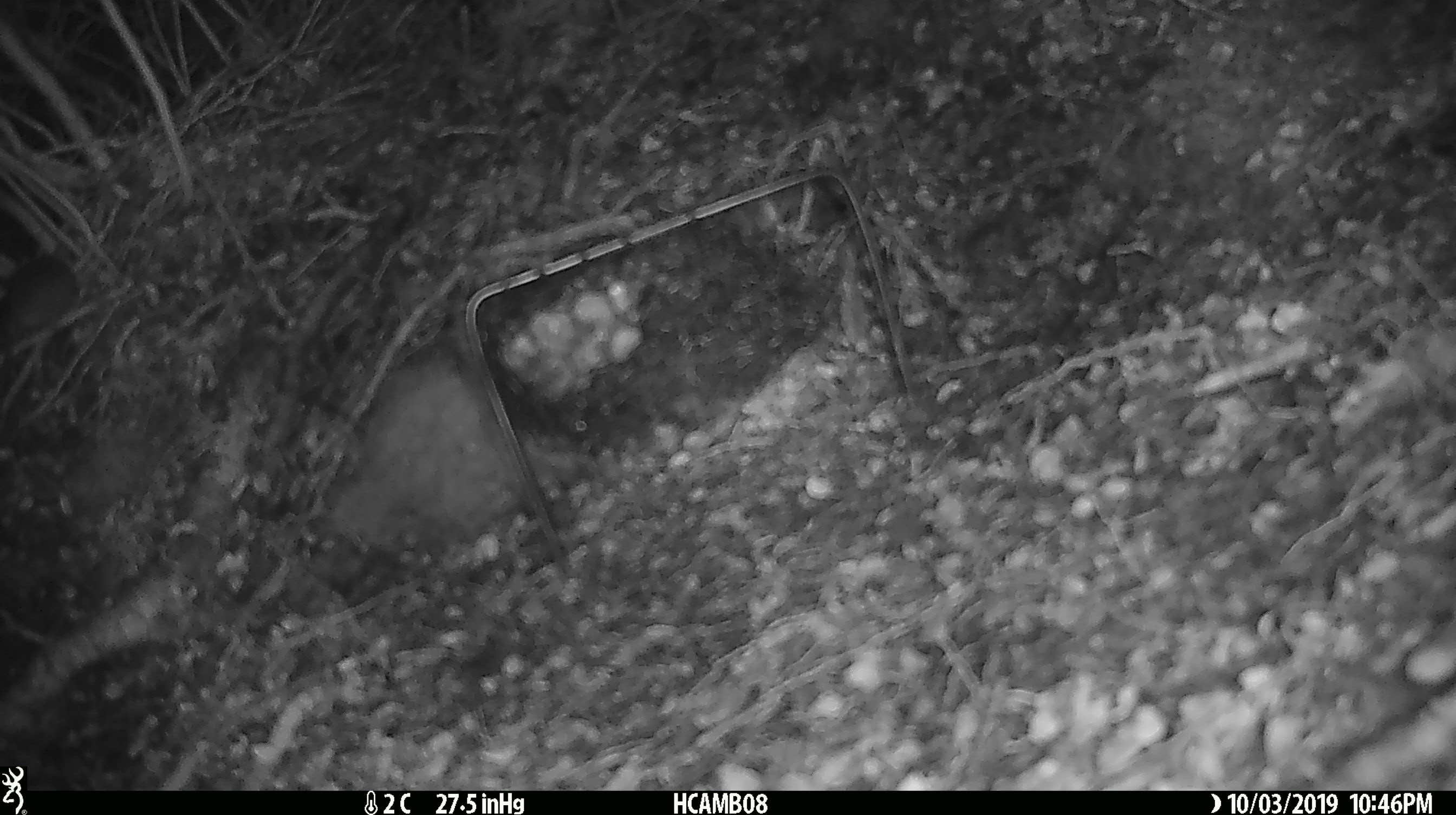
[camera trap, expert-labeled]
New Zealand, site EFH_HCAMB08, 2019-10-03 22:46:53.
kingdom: Animalia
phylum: Chordata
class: Mammalia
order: Rodentia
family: Muridae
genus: Mus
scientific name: Mus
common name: mouse